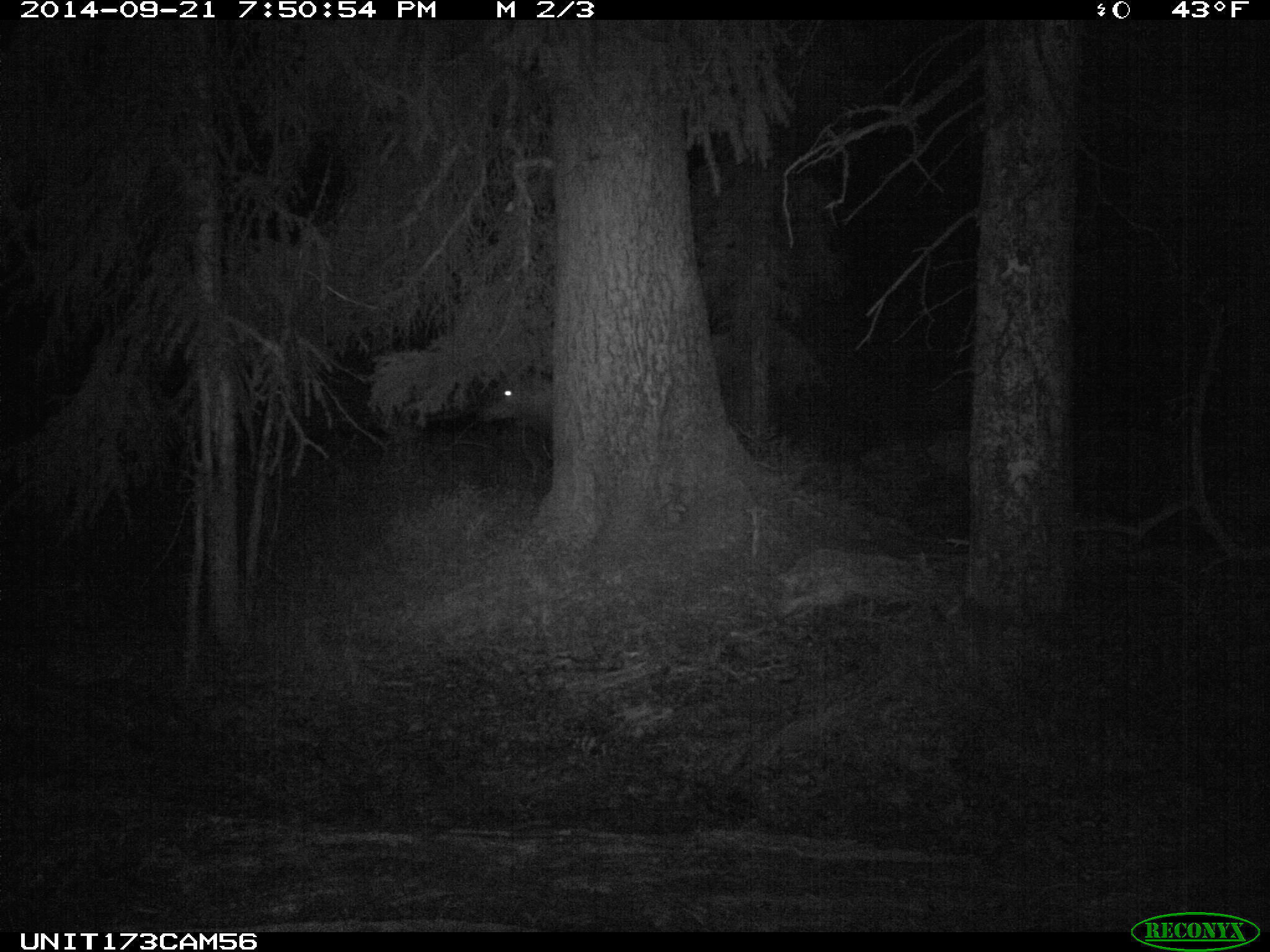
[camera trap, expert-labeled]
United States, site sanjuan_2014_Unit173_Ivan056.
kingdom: Animalia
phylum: Chordata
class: Mammalia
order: Artiodactyla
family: Cervidae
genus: Cervus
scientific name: Cervus elaphus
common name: red deer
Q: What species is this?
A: Cervus elaphus (red deer).